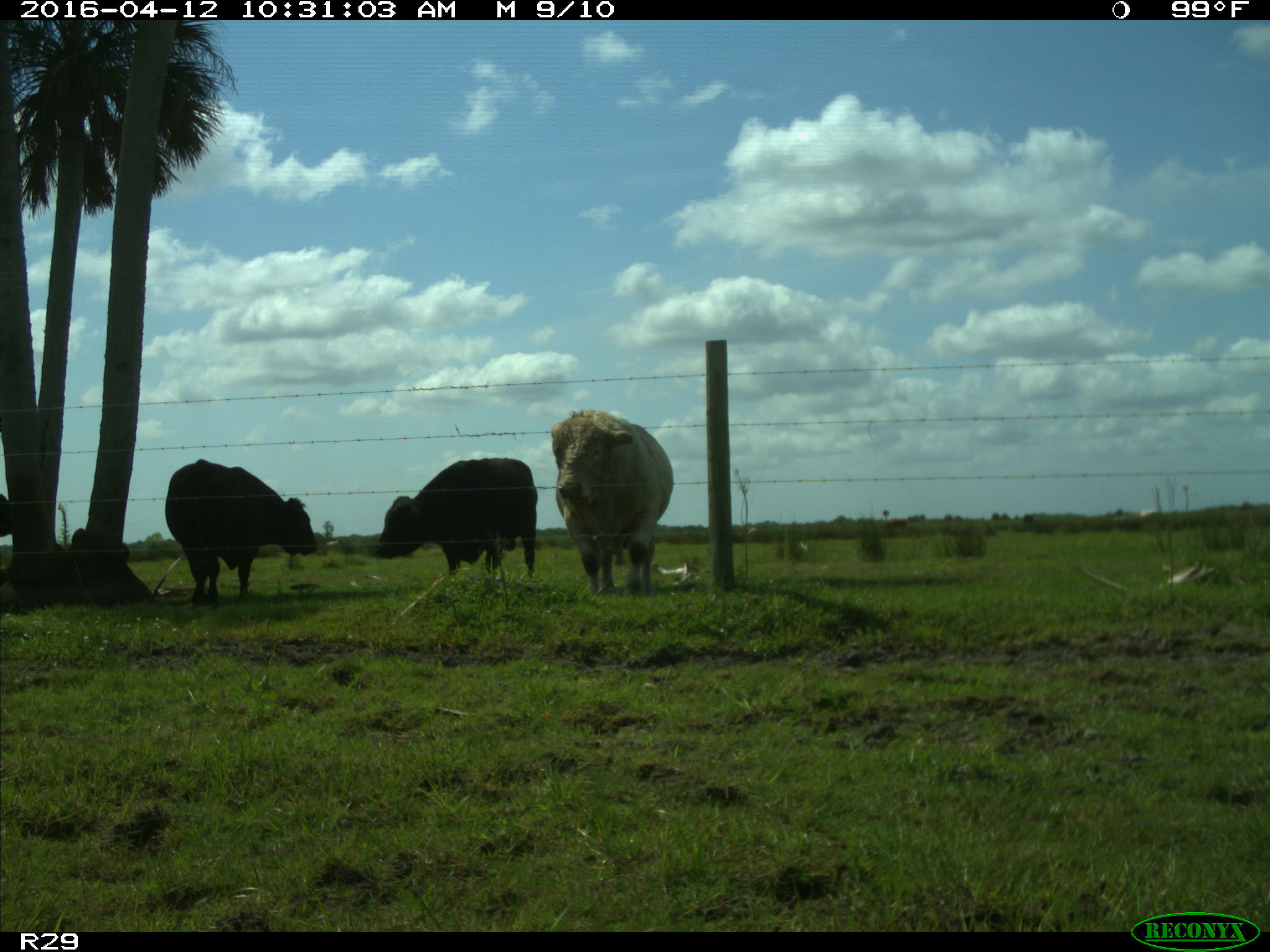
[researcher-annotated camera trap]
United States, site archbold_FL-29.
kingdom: Animalia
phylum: Chordata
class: Mammalia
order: Artiodactyla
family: Bovidae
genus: Bos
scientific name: Bos taurus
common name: domestic cow